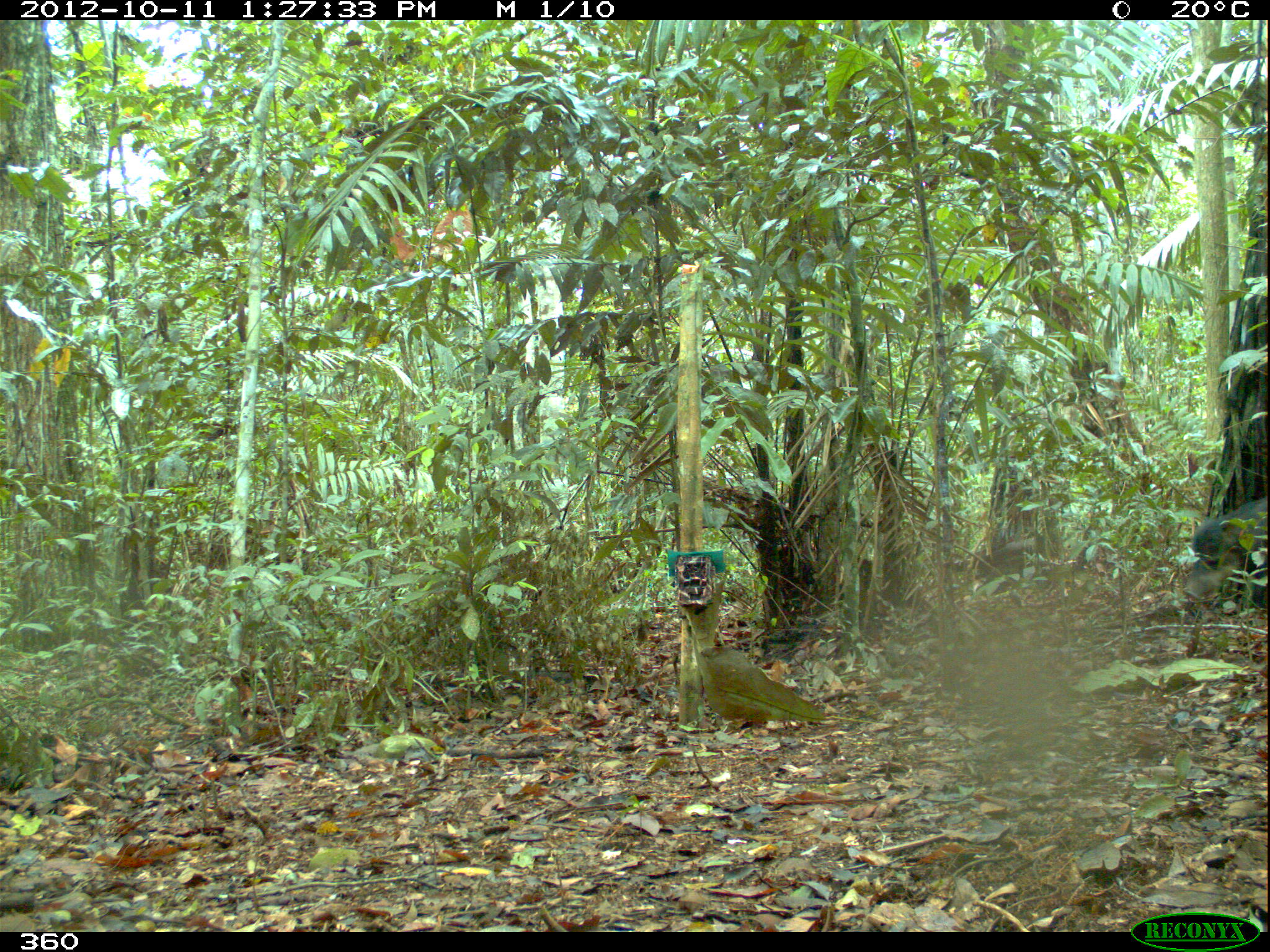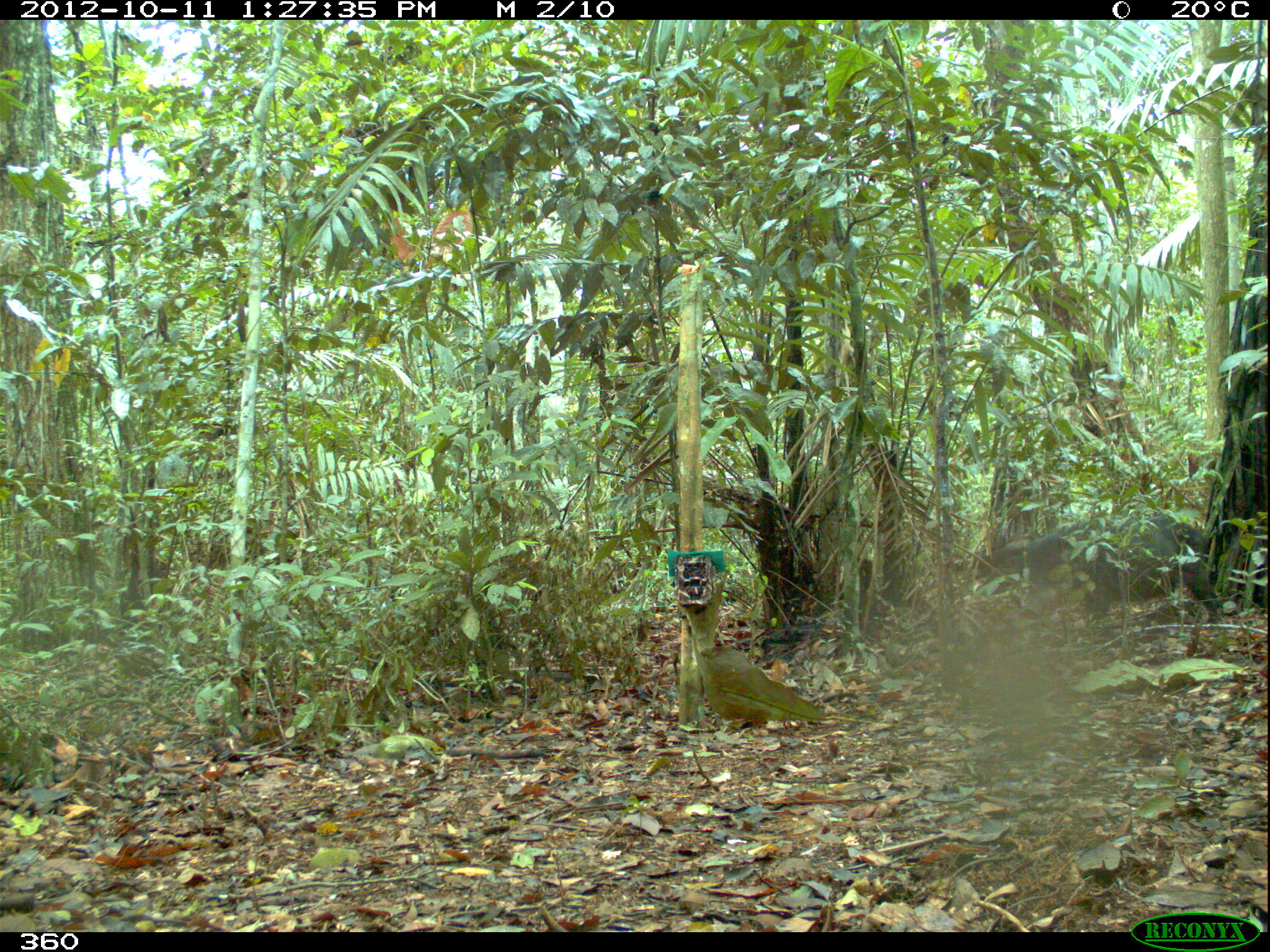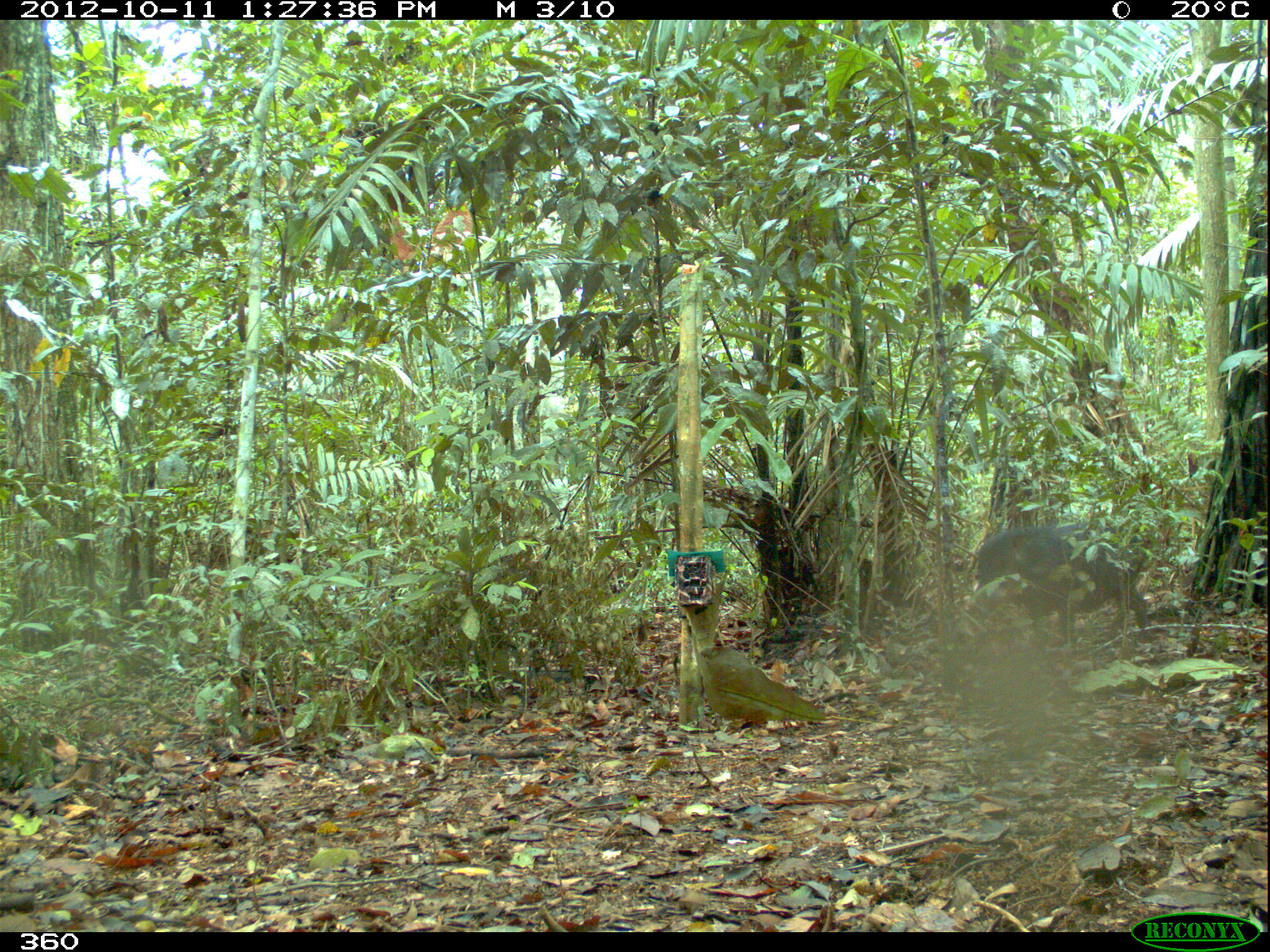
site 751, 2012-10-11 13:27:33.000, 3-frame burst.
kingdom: Animalia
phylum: Chordata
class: Mammalia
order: Artiodactyla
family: Tayassuidae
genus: Tayassu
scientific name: Tayassu pecari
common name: white-lipped peccary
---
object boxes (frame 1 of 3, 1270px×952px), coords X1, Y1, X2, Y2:
tayassu pecari: 1178, 495, 1267, 609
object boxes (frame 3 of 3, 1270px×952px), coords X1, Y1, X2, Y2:
tayassu pecari: 962, 518, 1158, 664